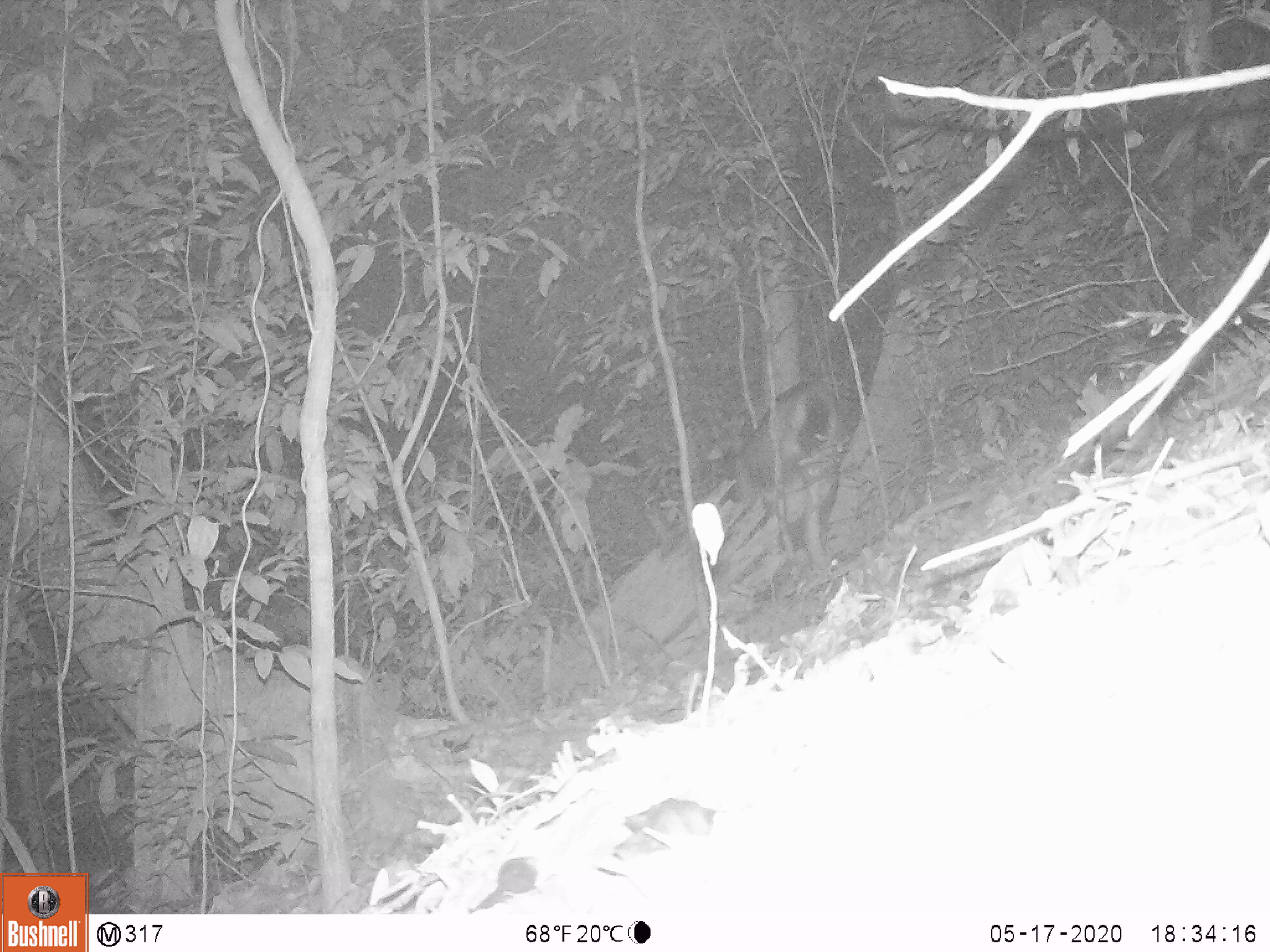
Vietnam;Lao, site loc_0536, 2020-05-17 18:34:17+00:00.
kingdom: Animalia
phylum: Chordata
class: Mammalia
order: Artiodactyla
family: Cervidae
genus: Rusa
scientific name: Rusa unicolor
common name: sambar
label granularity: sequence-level